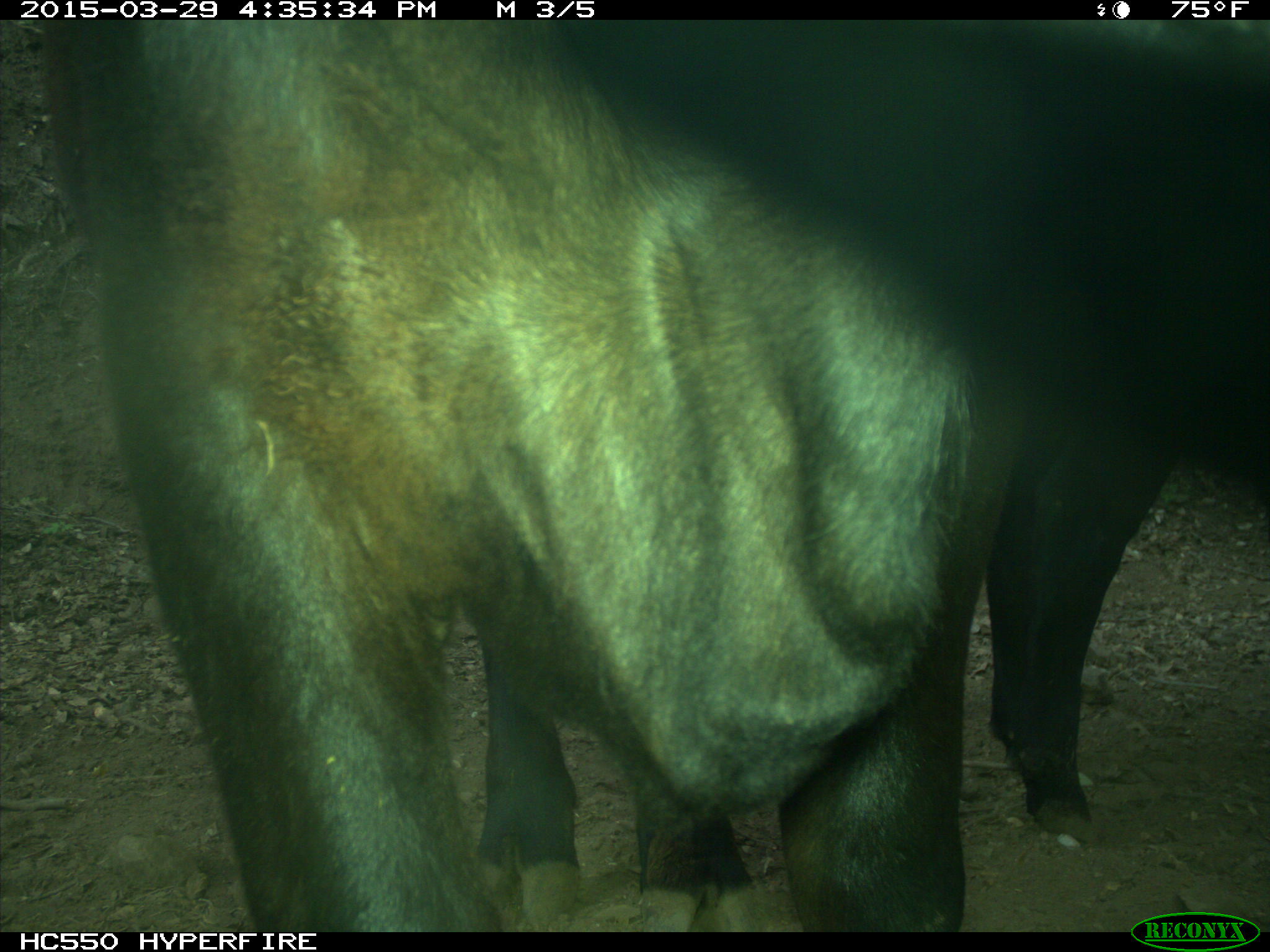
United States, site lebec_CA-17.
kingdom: Animalia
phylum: Chordata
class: Mammalia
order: Artiodactyla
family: Bovidae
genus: Bos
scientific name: Bos taurus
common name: domestic cow